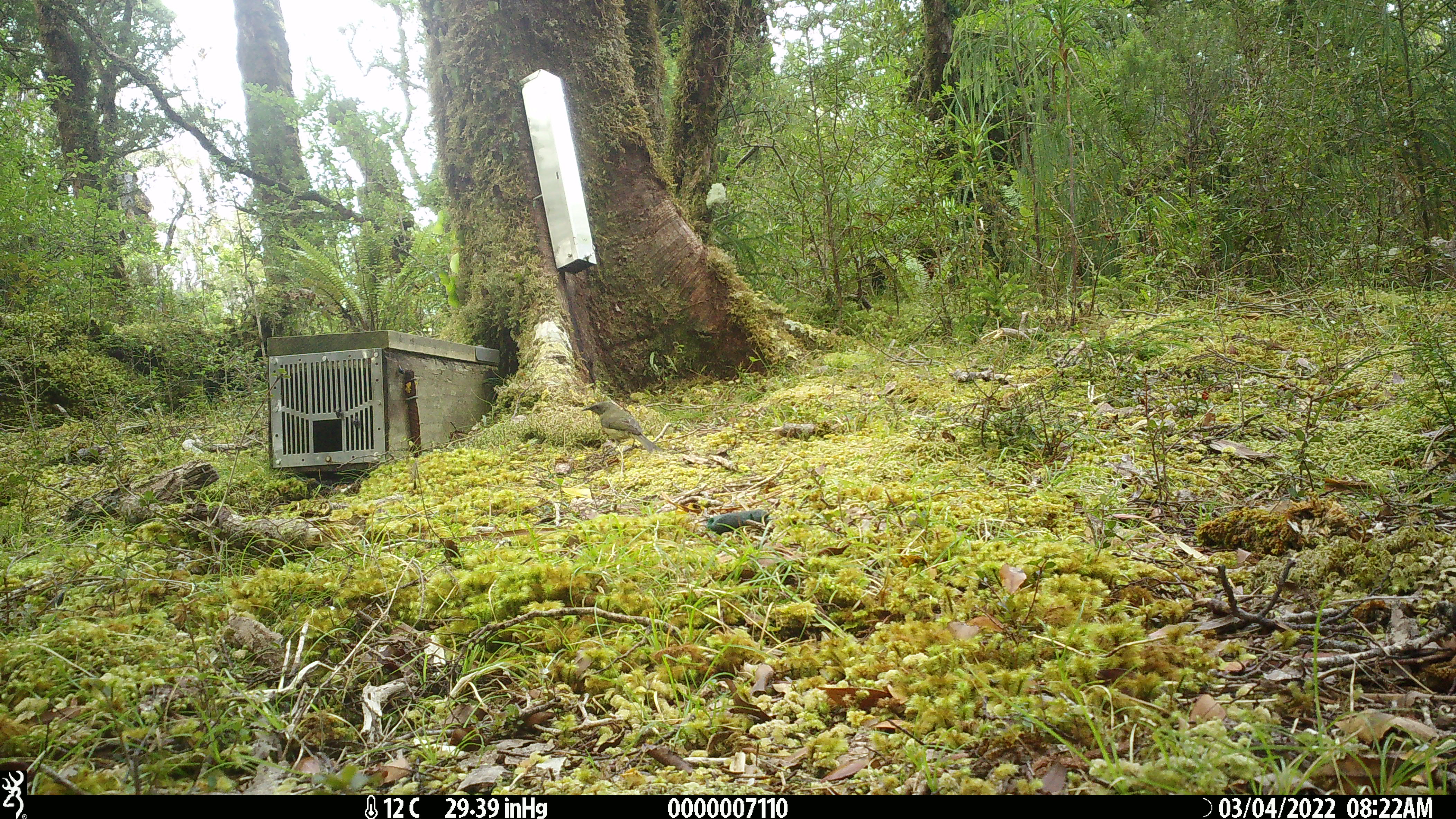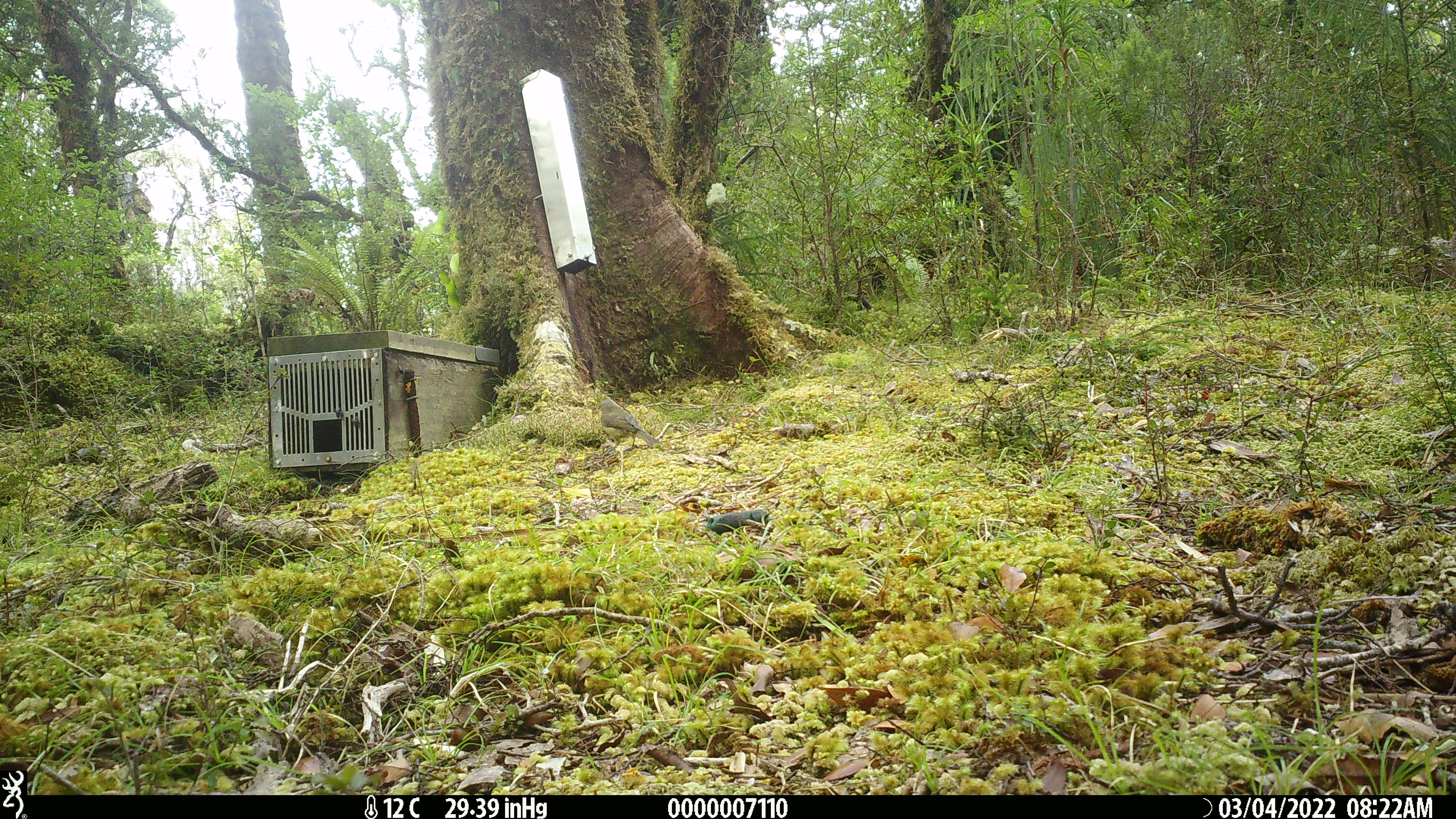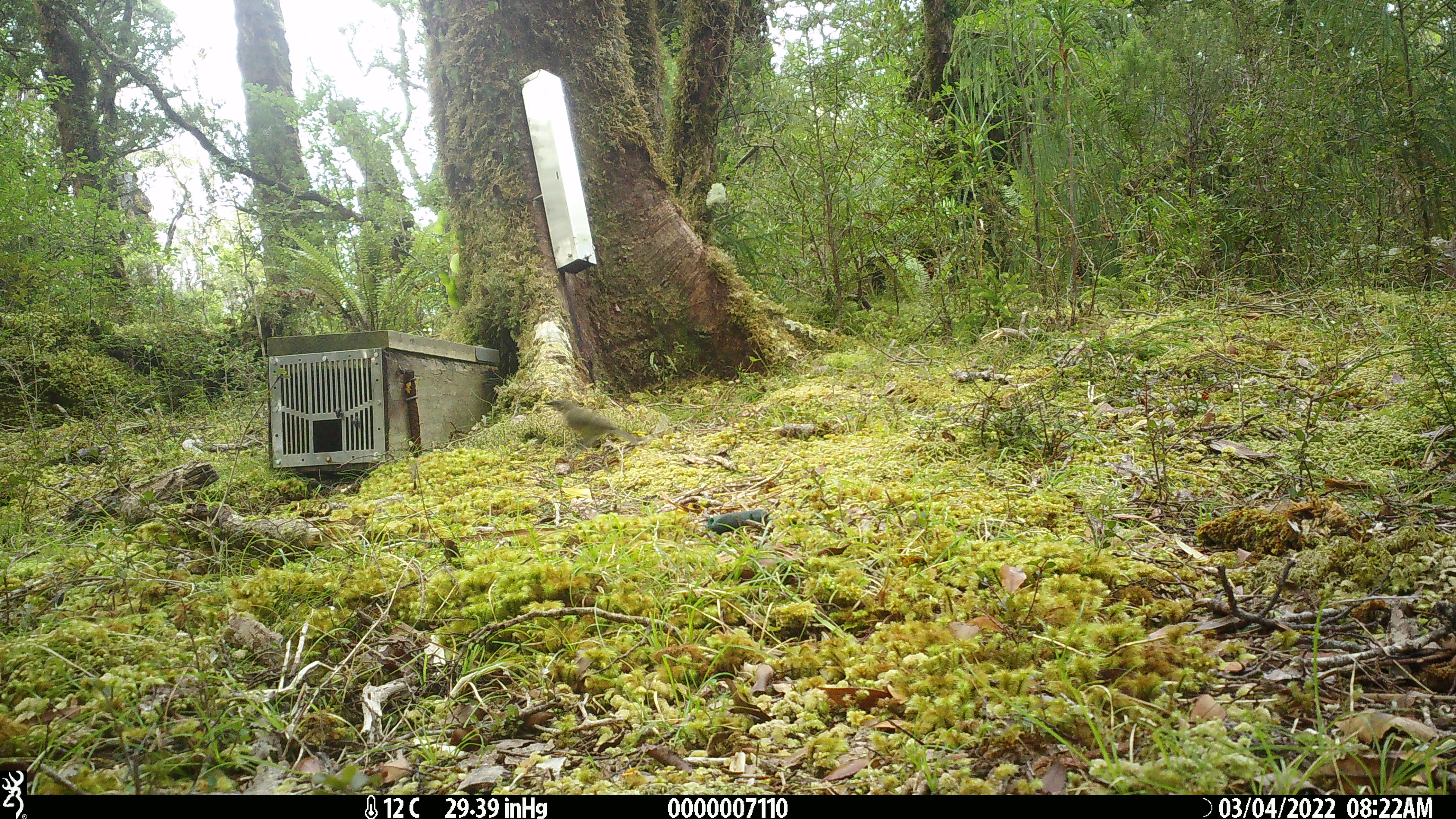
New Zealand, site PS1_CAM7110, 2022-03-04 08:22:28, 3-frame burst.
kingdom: Animalia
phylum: Chordata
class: Aves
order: Passeriformes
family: Meliphagidae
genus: Anthornis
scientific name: Anthornis melanura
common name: new zealand bellbird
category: bellbird